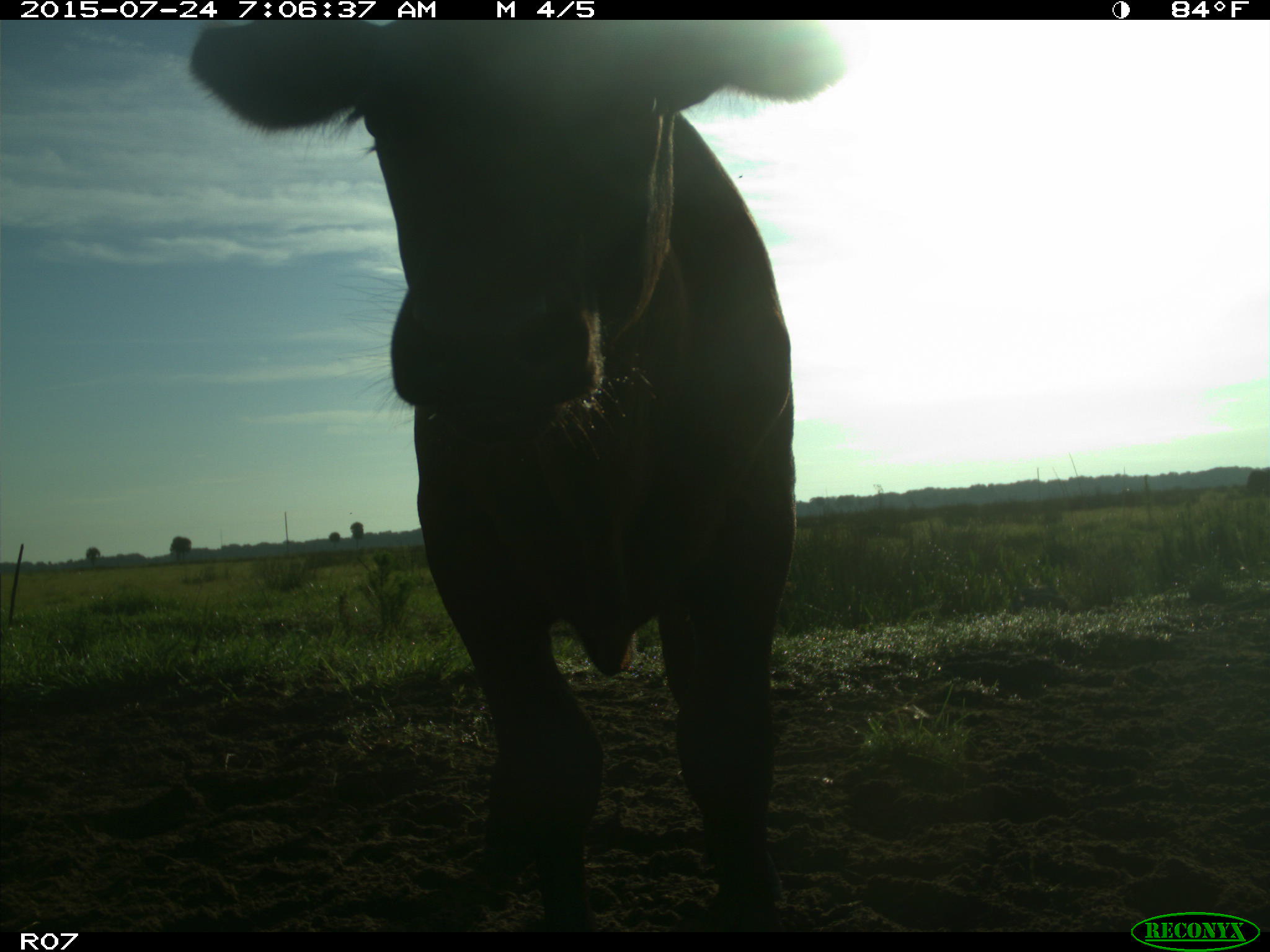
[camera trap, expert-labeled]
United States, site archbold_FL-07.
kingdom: Animalia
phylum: Chordata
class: Mammalia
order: Artiodactyla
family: Bovidae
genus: Bos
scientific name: Bos taurus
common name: domestic cow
Bos taurus (domestic cow).